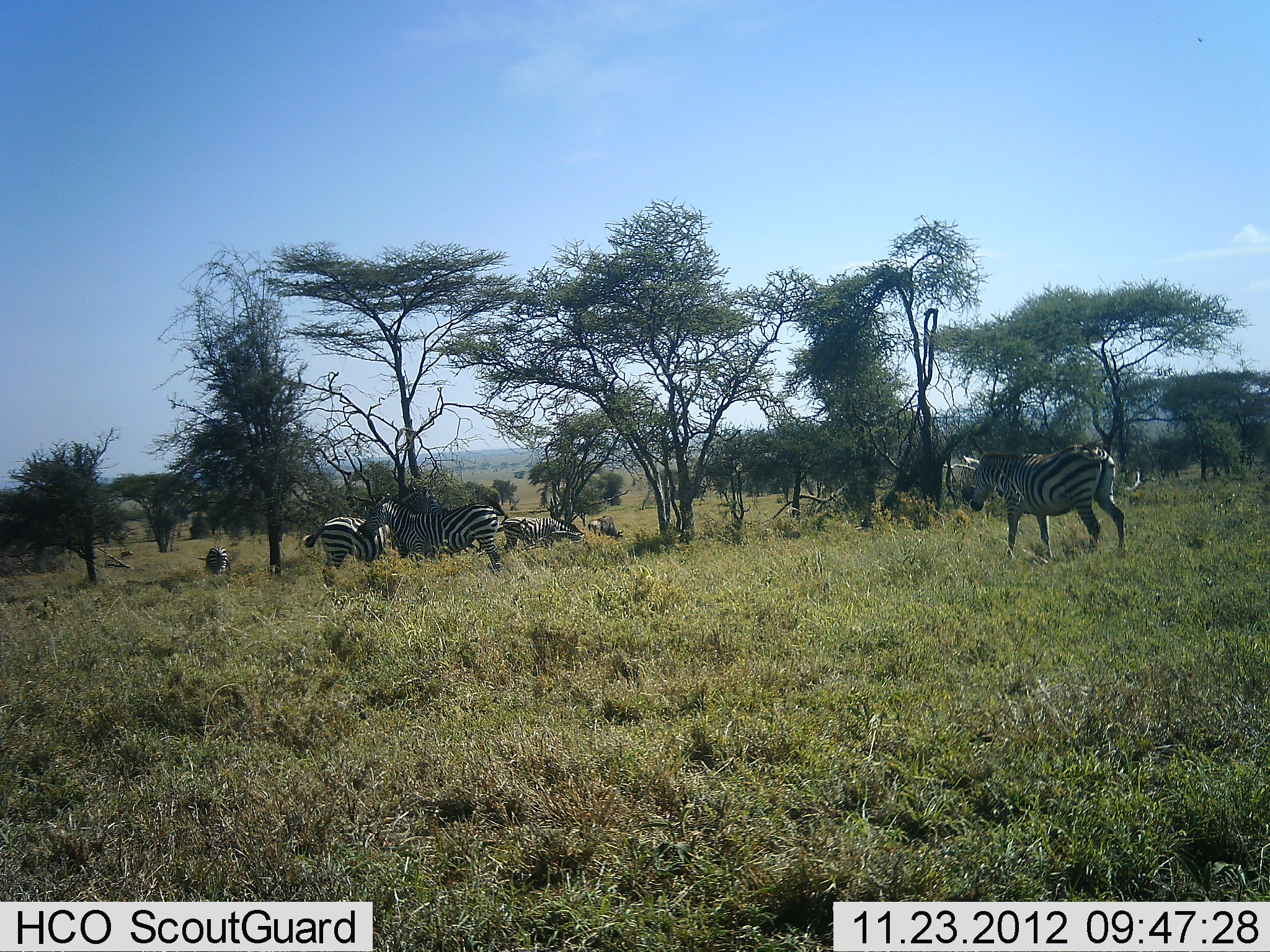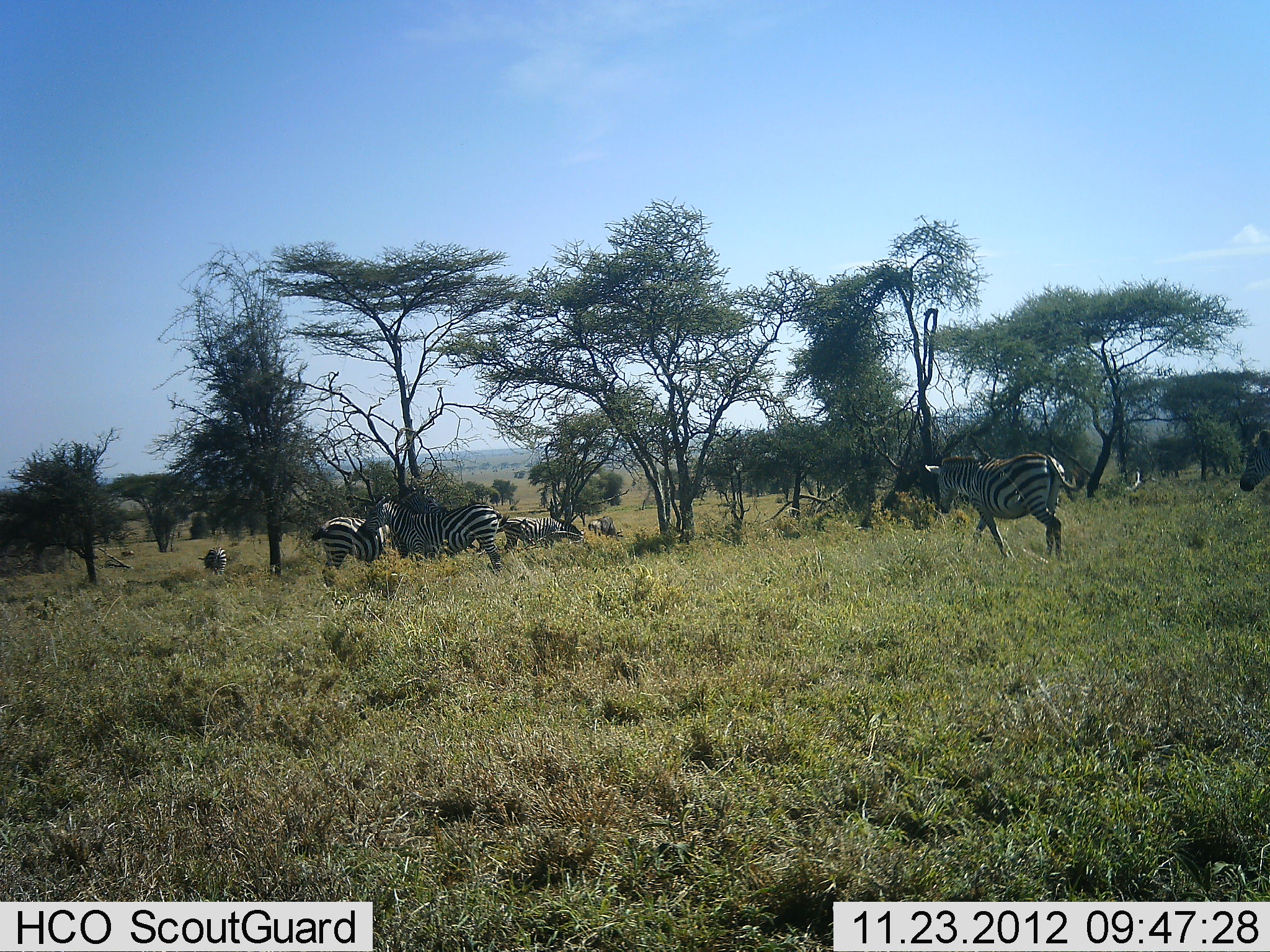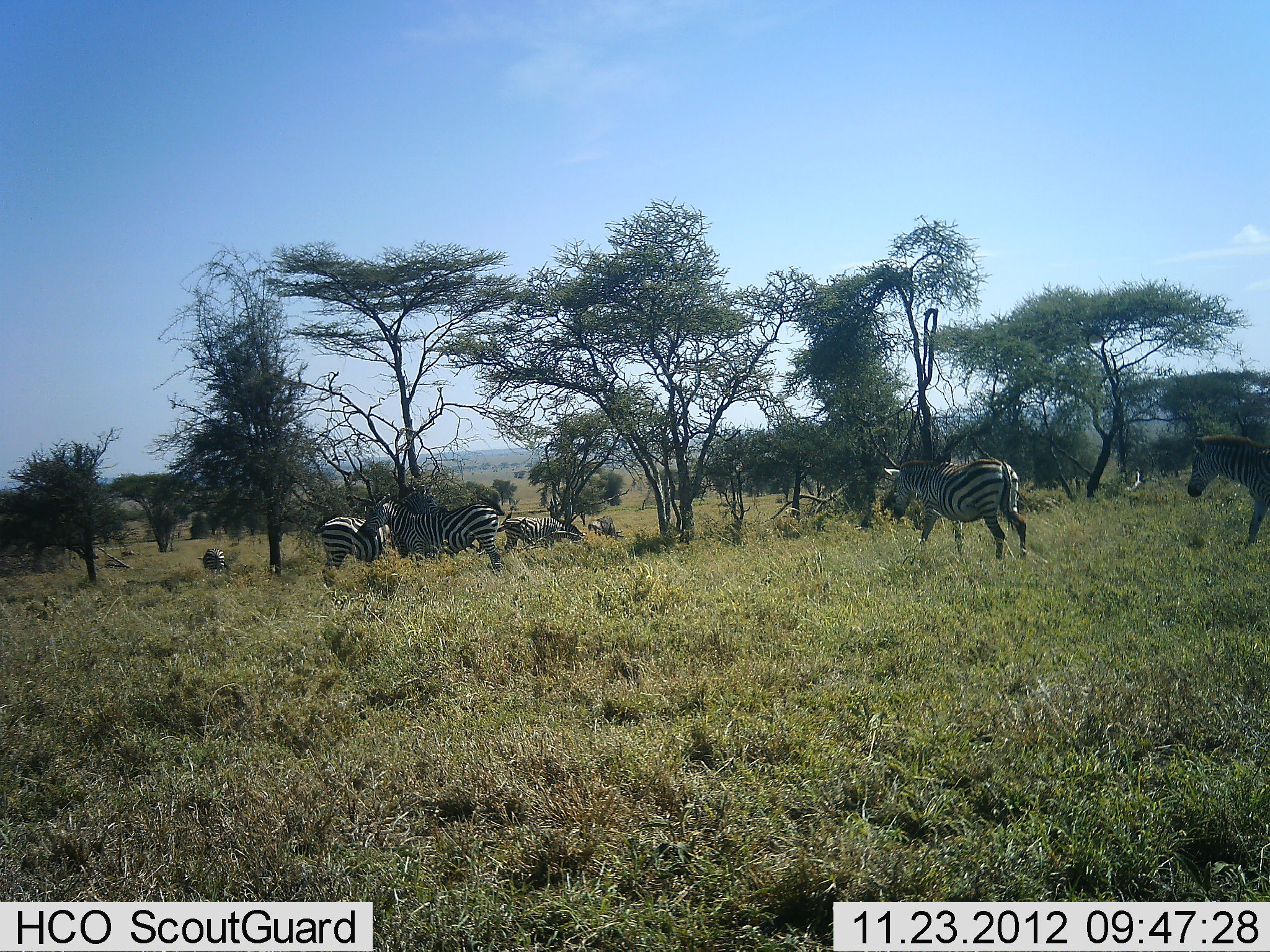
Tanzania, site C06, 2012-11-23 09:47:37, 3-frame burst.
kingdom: Animalia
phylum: Chordata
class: Mammalia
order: Perissodactyla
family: Equidae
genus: Equus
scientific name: Equus quagga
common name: plains zebra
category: zebra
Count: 7.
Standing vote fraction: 70%.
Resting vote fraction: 6%.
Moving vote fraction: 82%.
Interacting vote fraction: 9%.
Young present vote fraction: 0%.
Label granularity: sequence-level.